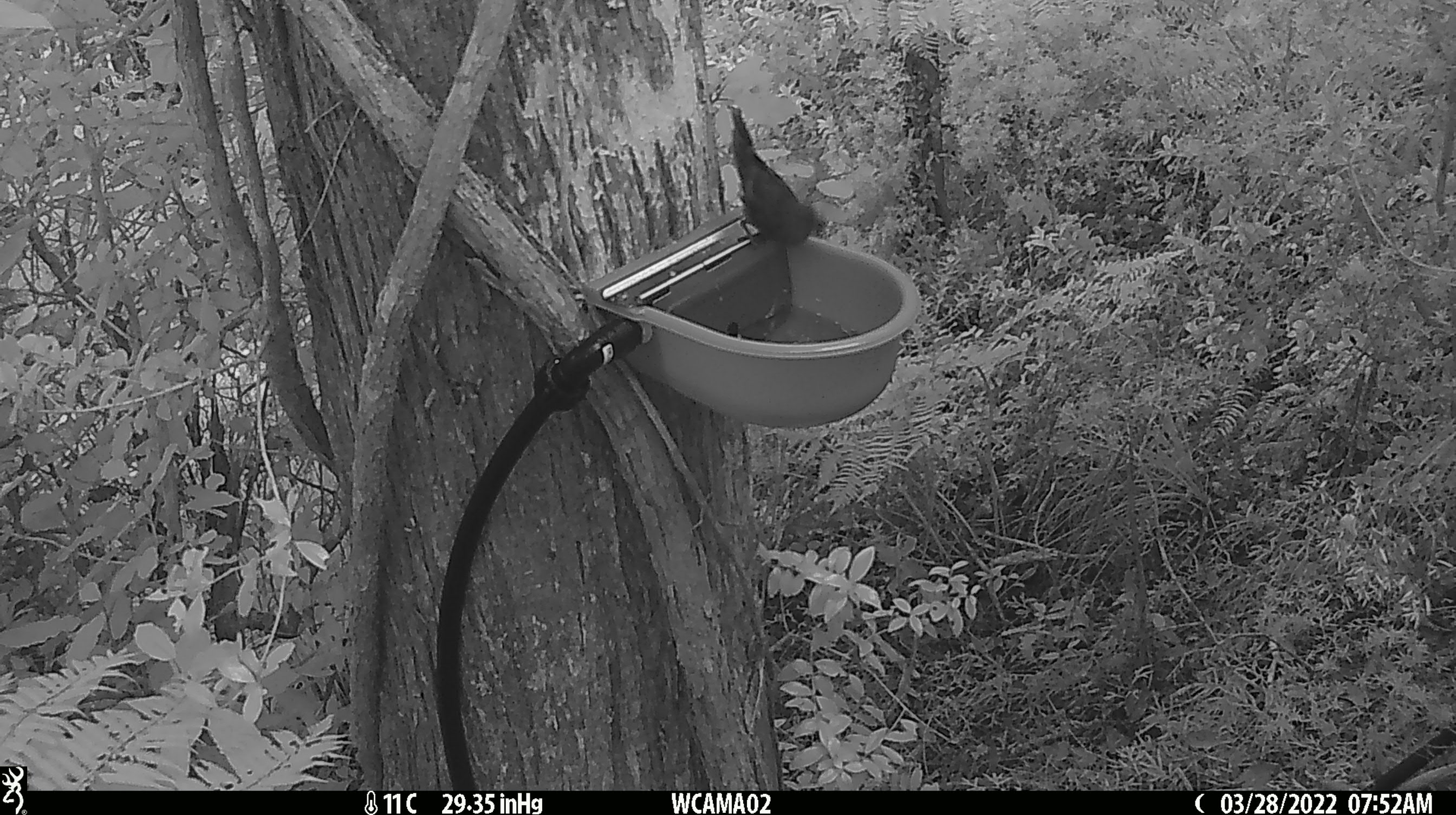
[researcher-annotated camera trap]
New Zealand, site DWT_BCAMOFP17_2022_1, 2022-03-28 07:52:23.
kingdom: Animalia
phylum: Chordata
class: Aves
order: Psittaciformes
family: Psittaculidae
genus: Cyanoramphus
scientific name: Cyanoramphus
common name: parakeet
Parakeet (Cyanoramphus).